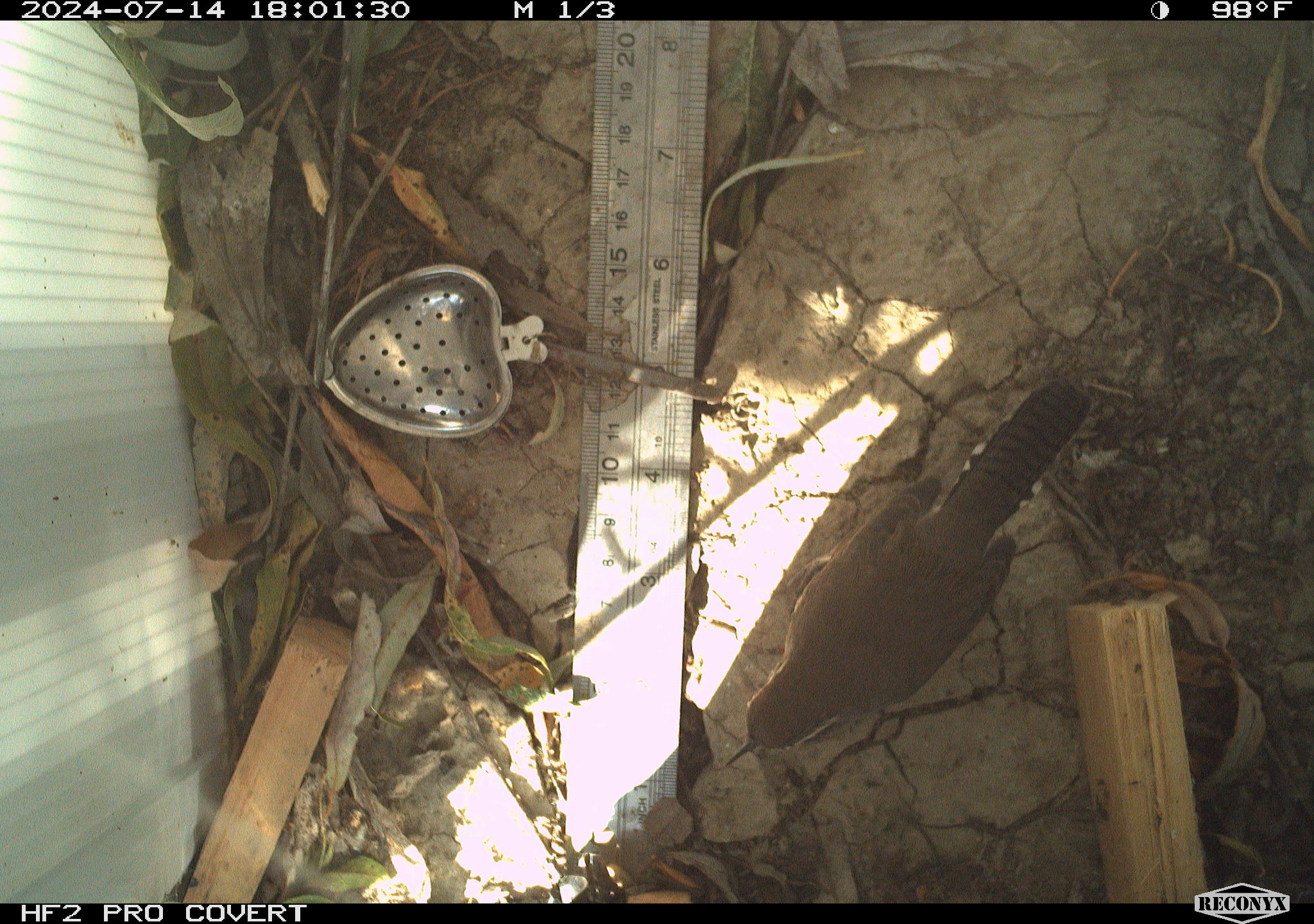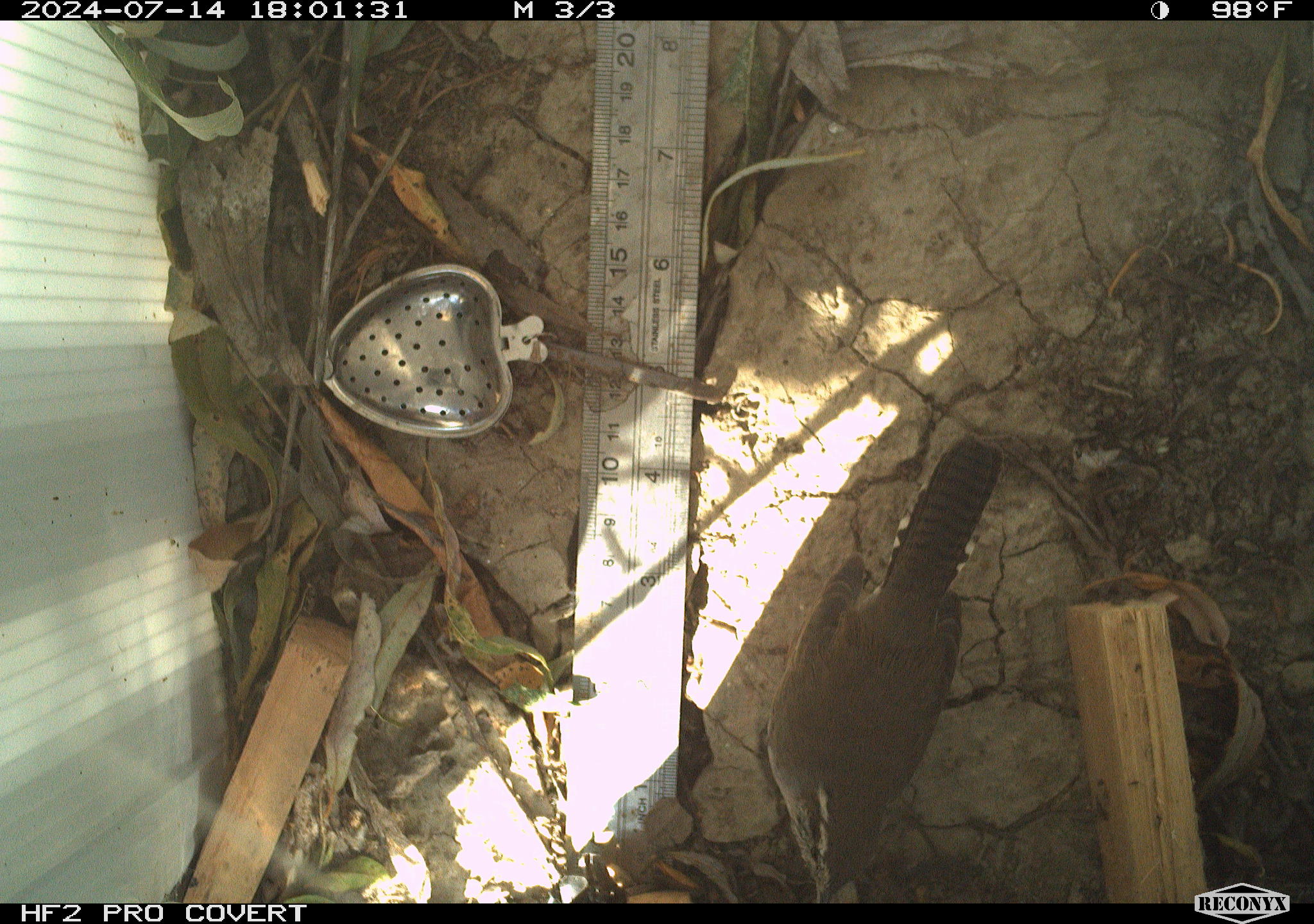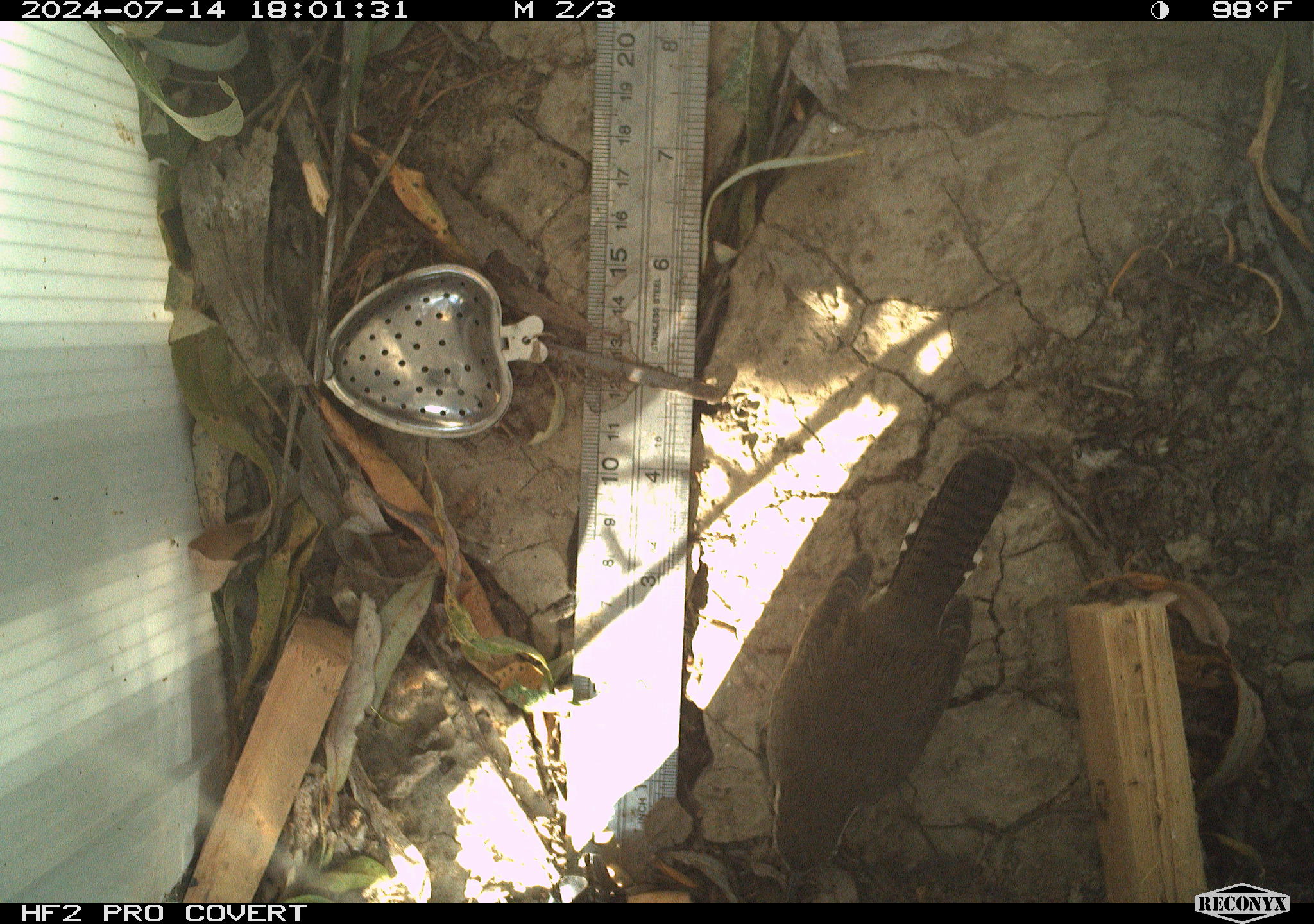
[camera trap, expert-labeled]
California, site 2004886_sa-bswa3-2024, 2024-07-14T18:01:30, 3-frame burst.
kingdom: Animalia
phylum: Chordata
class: Aves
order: Passeriformes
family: Troglodytidae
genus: Thryomanes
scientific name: Thryomanes bewickii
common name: bewick's wren